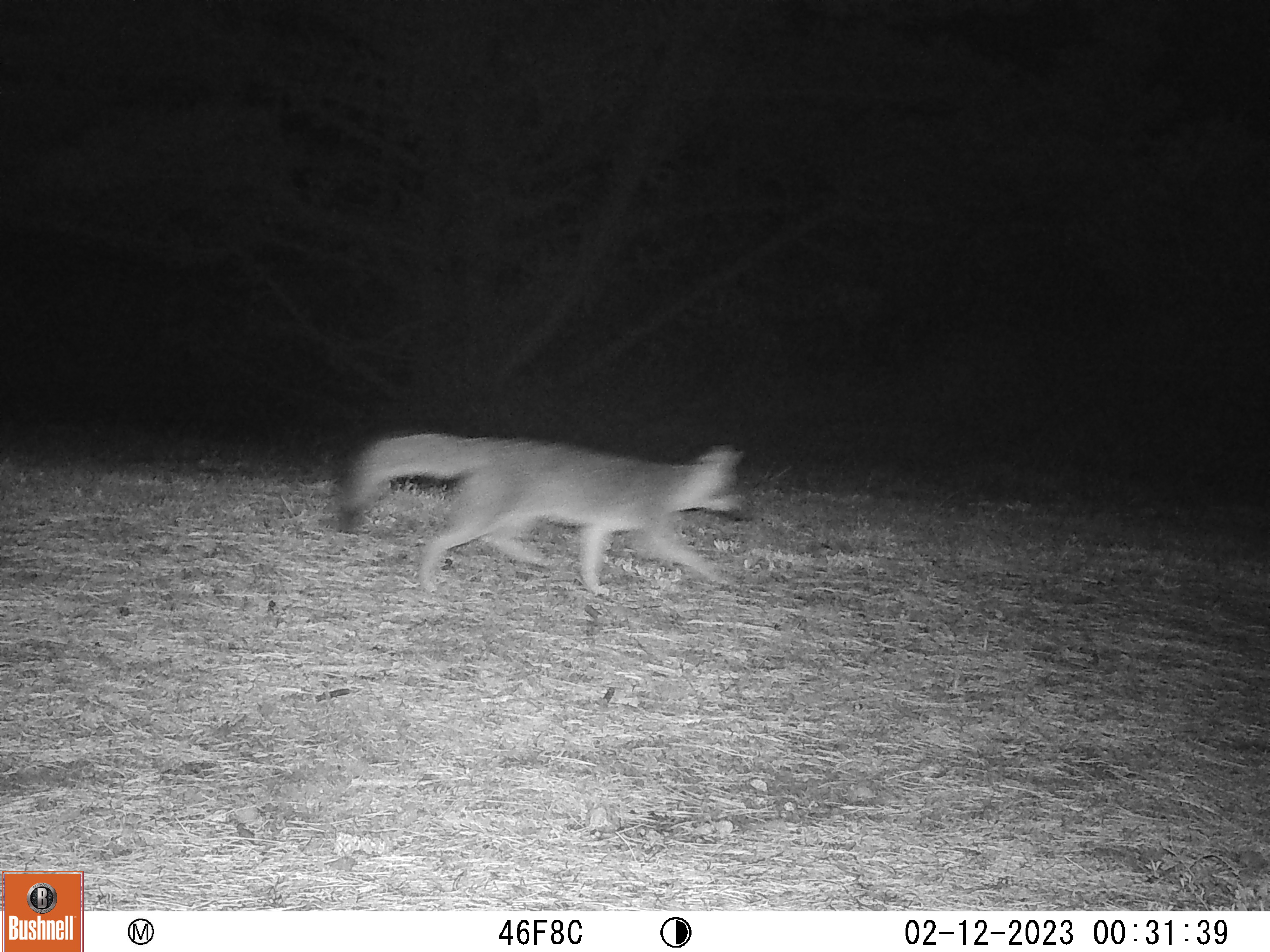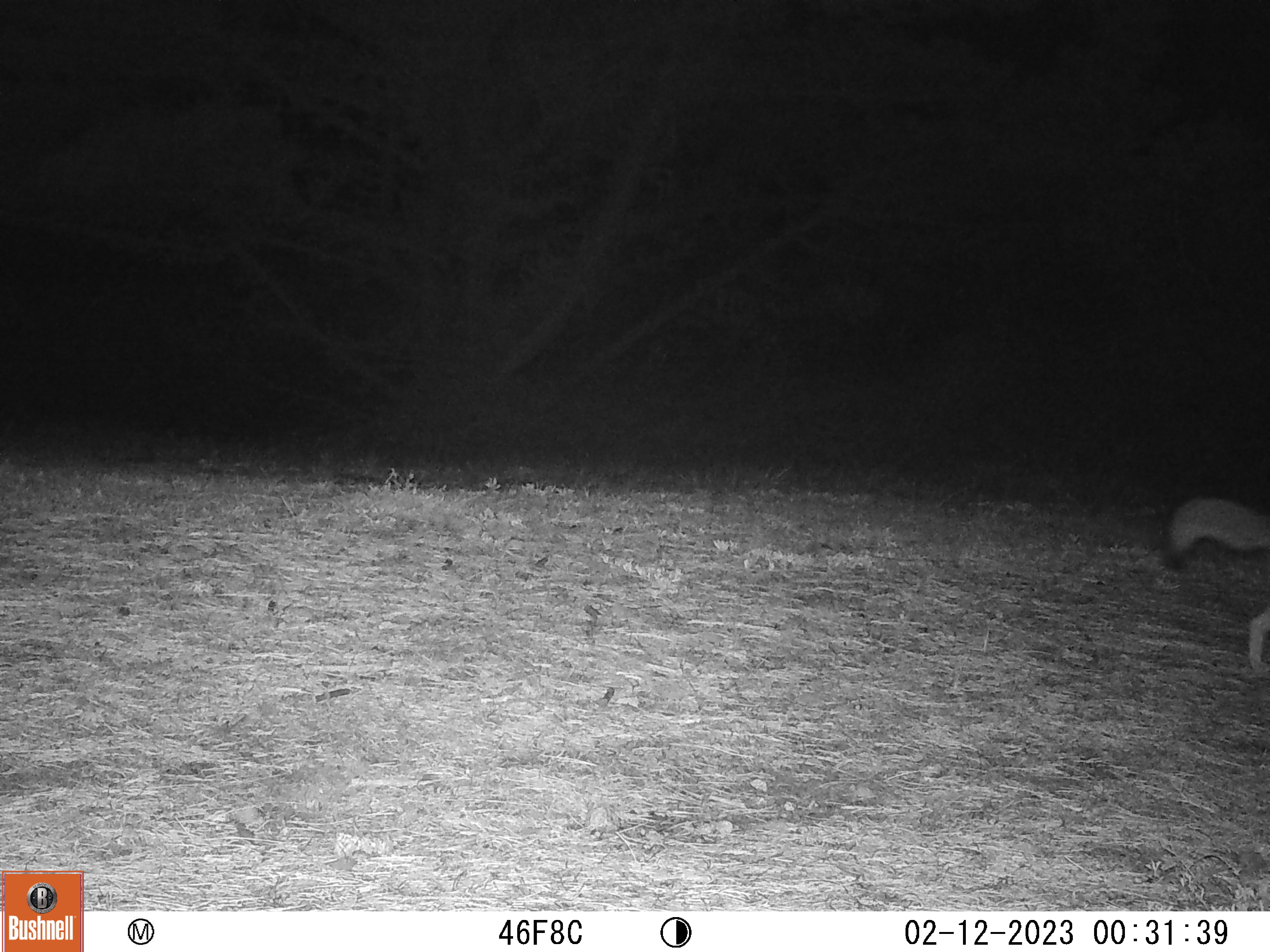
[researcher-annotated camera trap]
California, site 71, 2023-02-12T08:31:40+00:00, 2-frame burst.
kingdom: Animalia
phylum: Chordata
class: Mammalia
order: Carnivora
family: Canidae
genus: Urocyon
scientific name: Urocyon cinereoargenteus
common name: gray fox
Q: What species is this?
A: Gray fox (Urocyon cinereoargenteus).